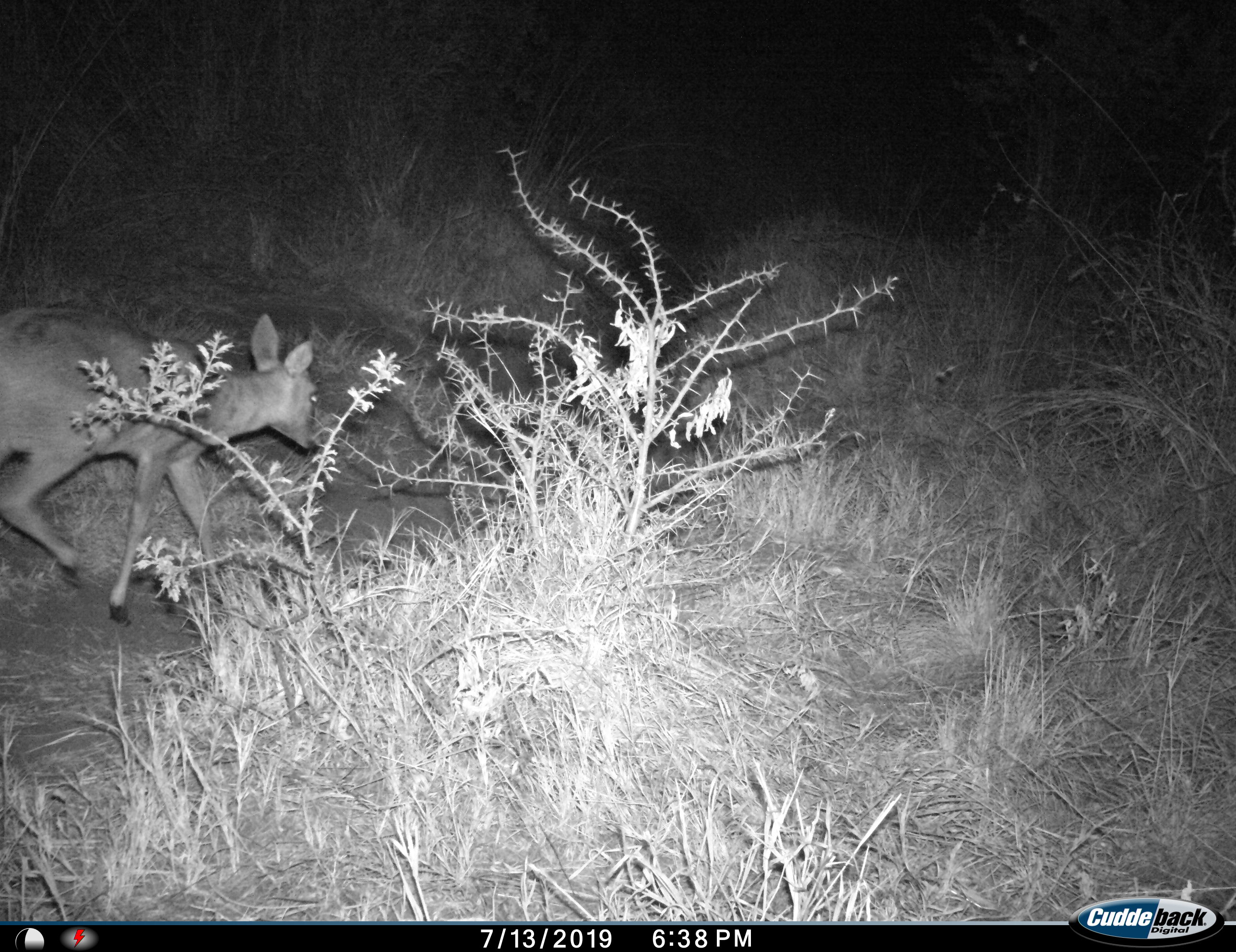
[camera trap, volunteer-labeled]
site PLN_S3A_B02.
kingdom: Animalia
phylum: Chordata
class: Mammalia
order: Artiodactyla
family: Bovidae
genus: Sylvicapra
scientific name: Sylvicapra grimmia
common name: common duiker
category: duikercommongrey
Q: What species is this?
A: Duikercommongrey (common duiker) (Sylvicapra grimmia).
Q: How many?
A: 1.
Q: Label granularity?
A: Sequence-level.